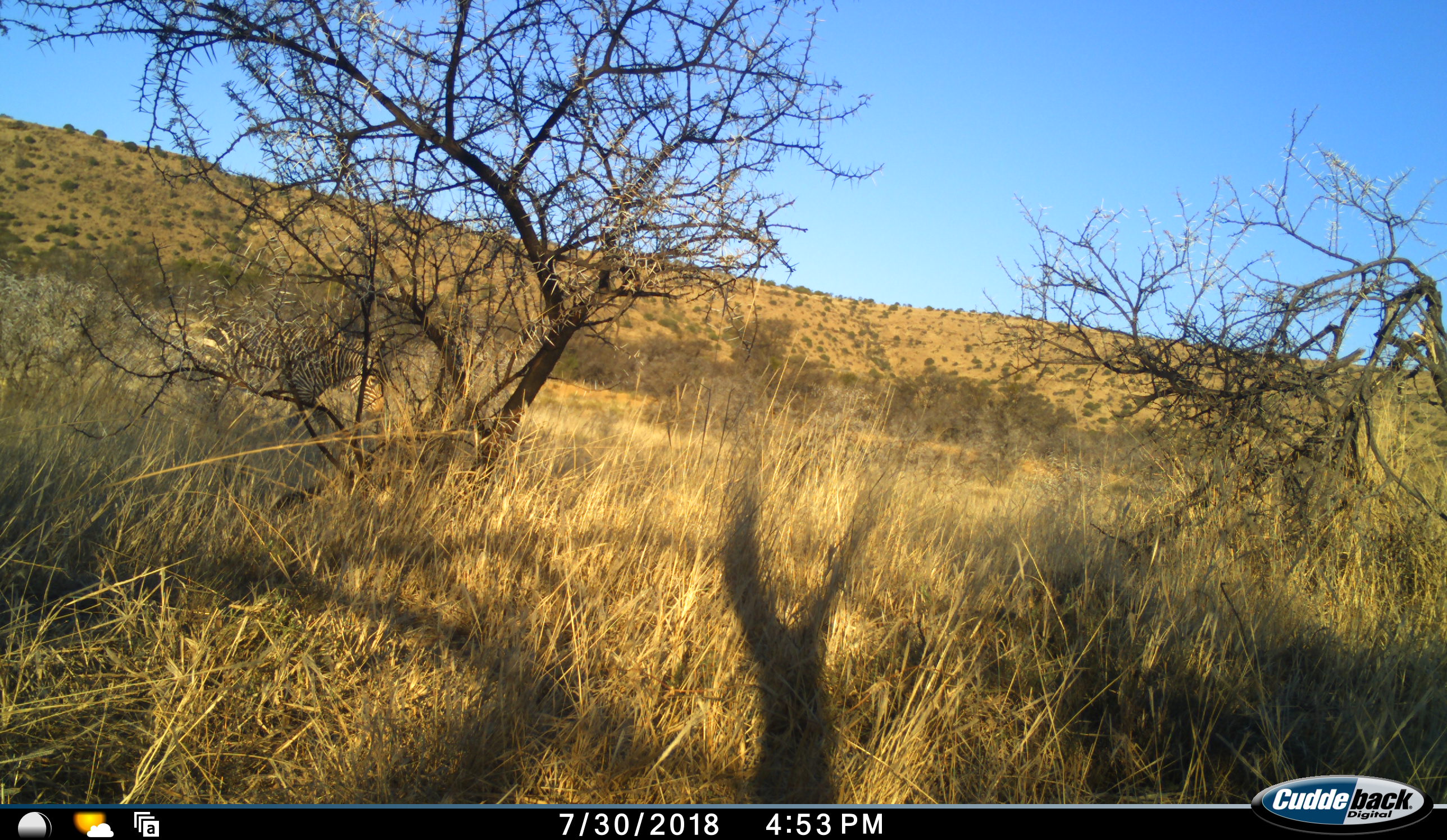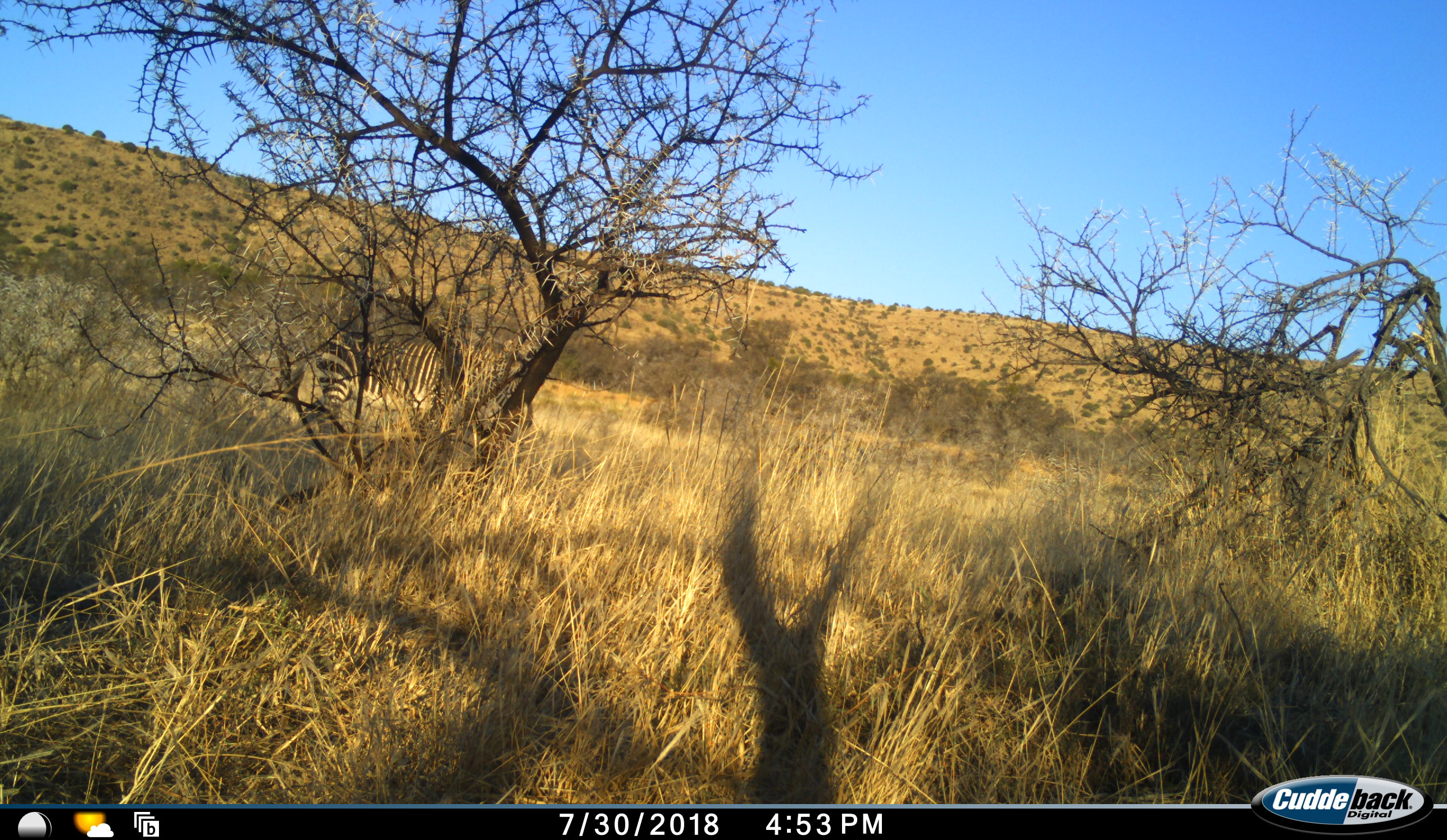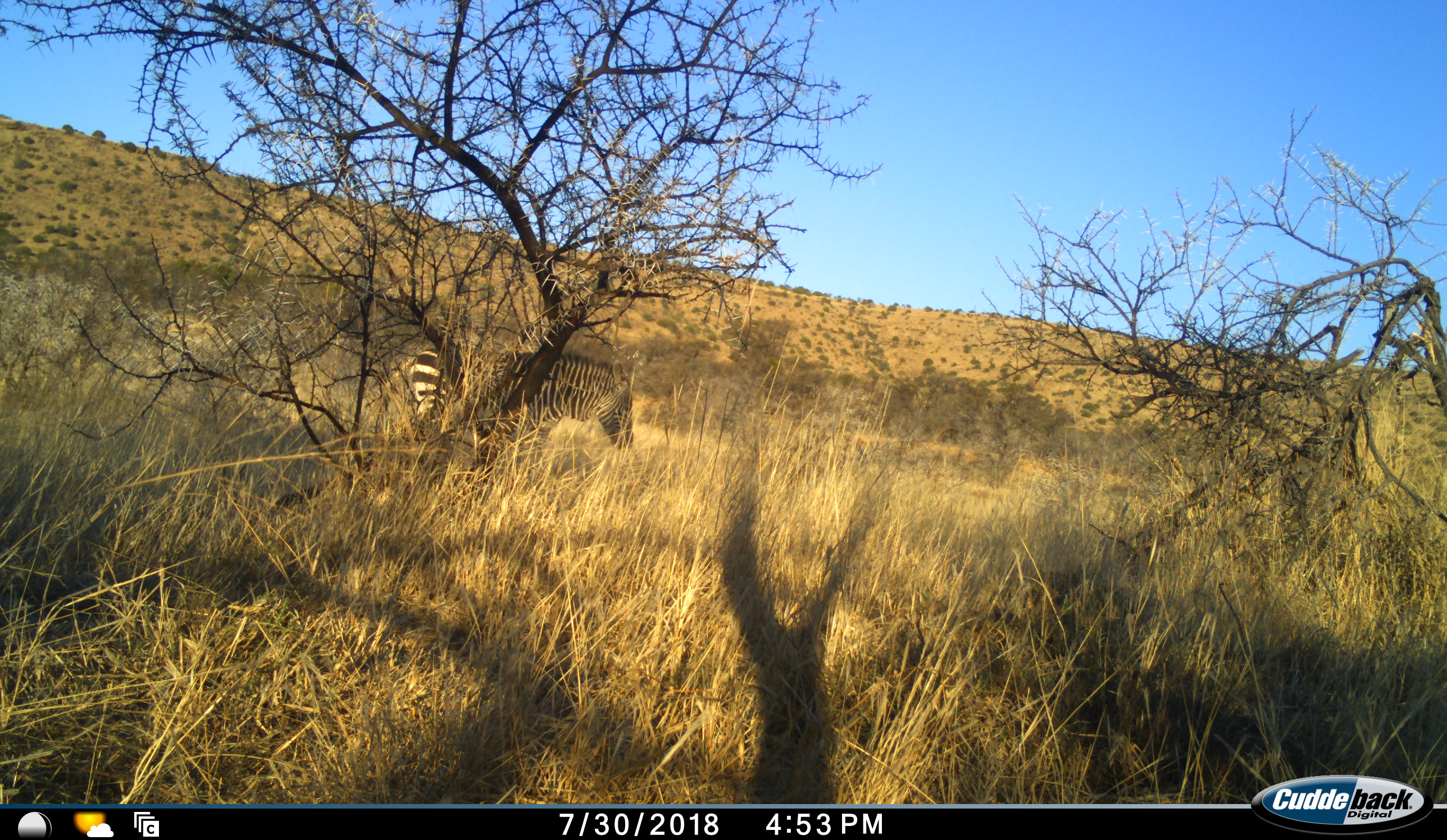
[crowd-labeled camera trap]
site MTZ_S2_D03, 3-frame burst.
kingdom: Animalia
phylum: Chordata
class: Mammalia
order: Perissodactyla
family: Equidae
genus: Equus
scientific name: Equus zebra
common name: mountain zebra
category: zebramountain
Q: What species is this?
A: Zebramountain (mountain zebra) (Equus zebra).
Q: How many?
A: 1.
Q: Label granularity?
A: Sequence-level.